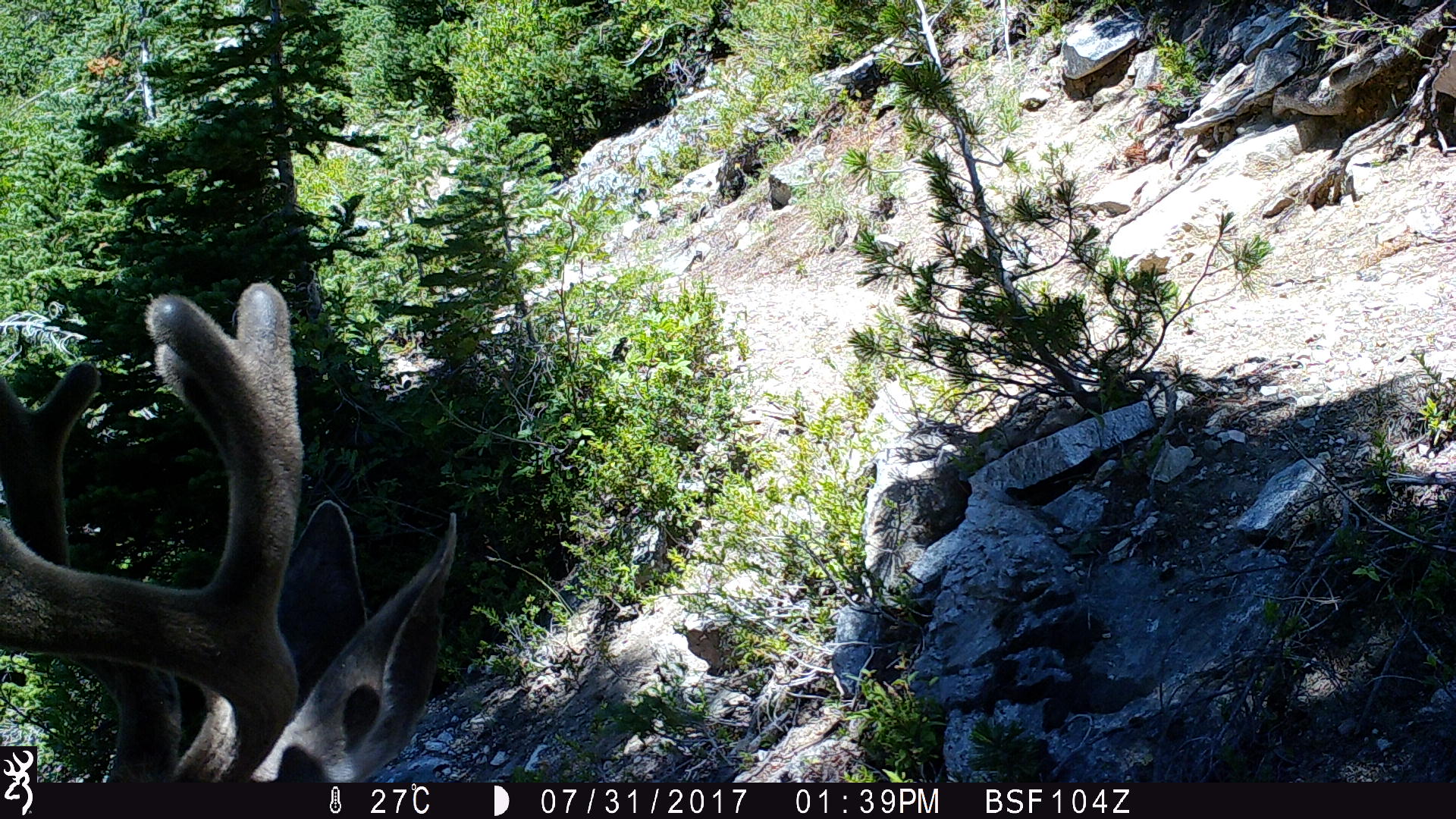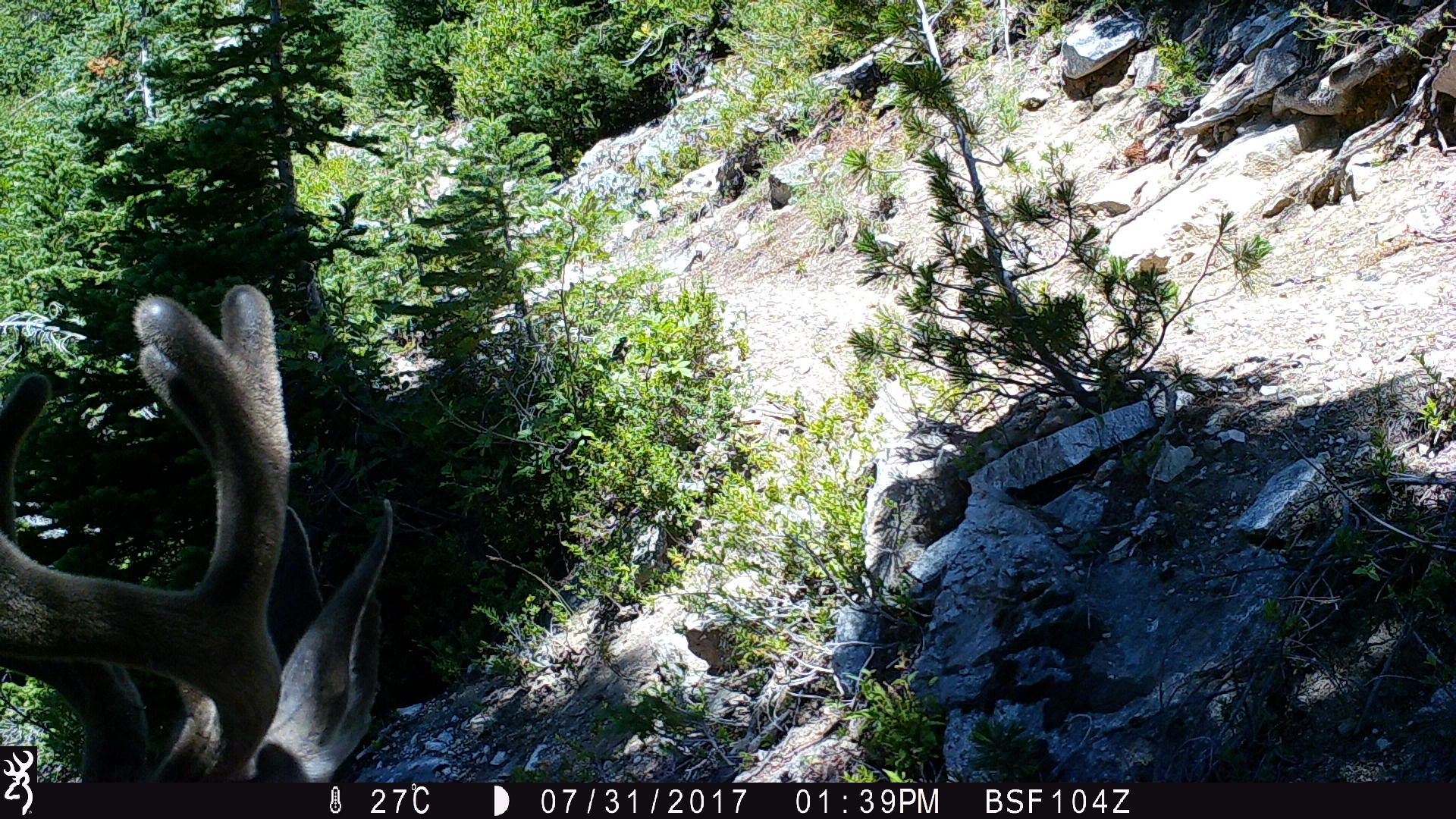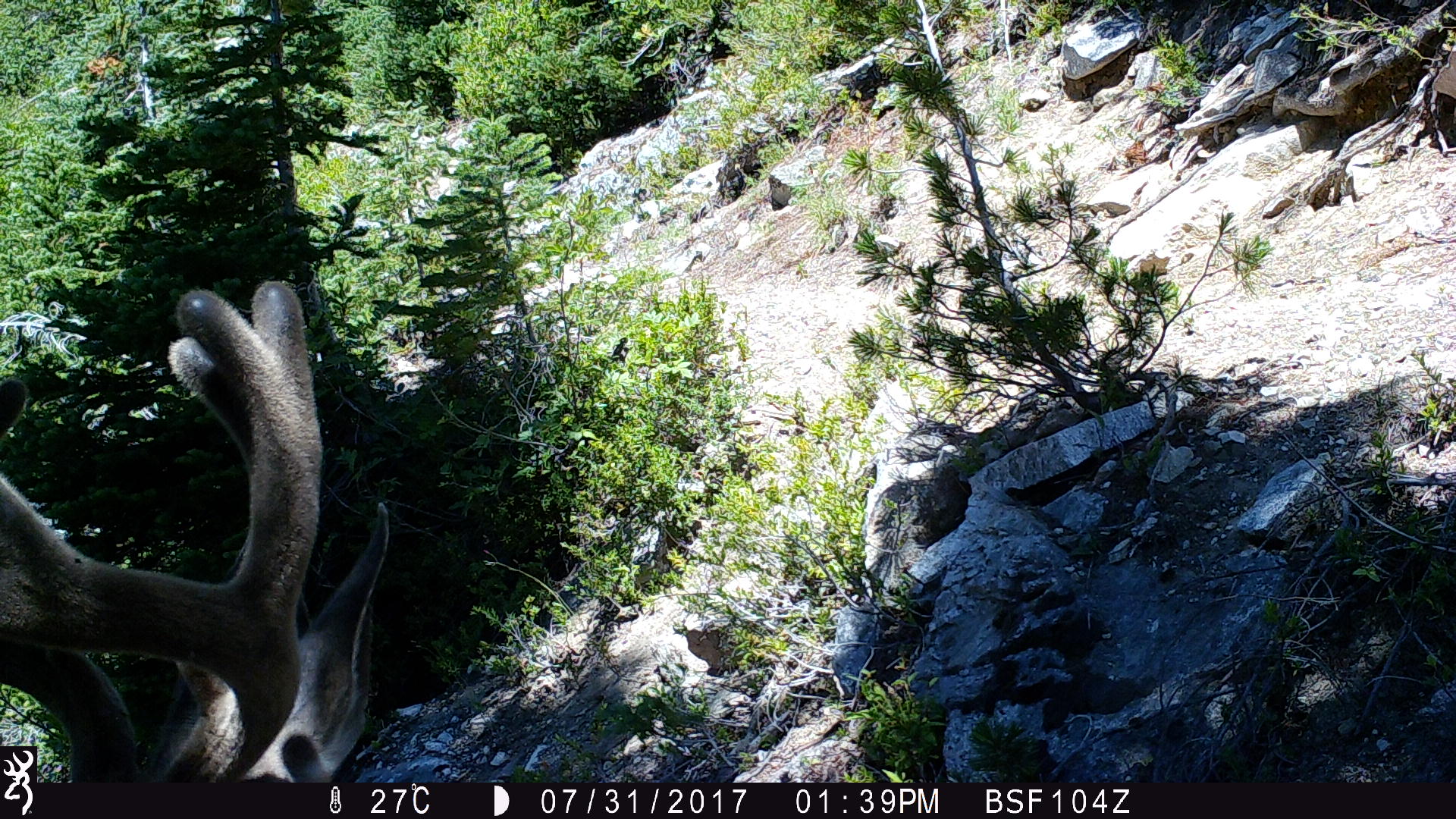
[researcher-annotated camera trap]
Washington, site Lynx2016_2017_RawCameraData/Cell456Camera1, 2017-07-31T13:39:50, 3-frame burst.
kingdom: Animalia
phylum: Chordata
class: Mammalia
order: Artiodactyla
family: Cervidae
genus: Odocoileus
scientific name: Odocoileus hemionus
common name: mule deer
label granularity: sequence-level